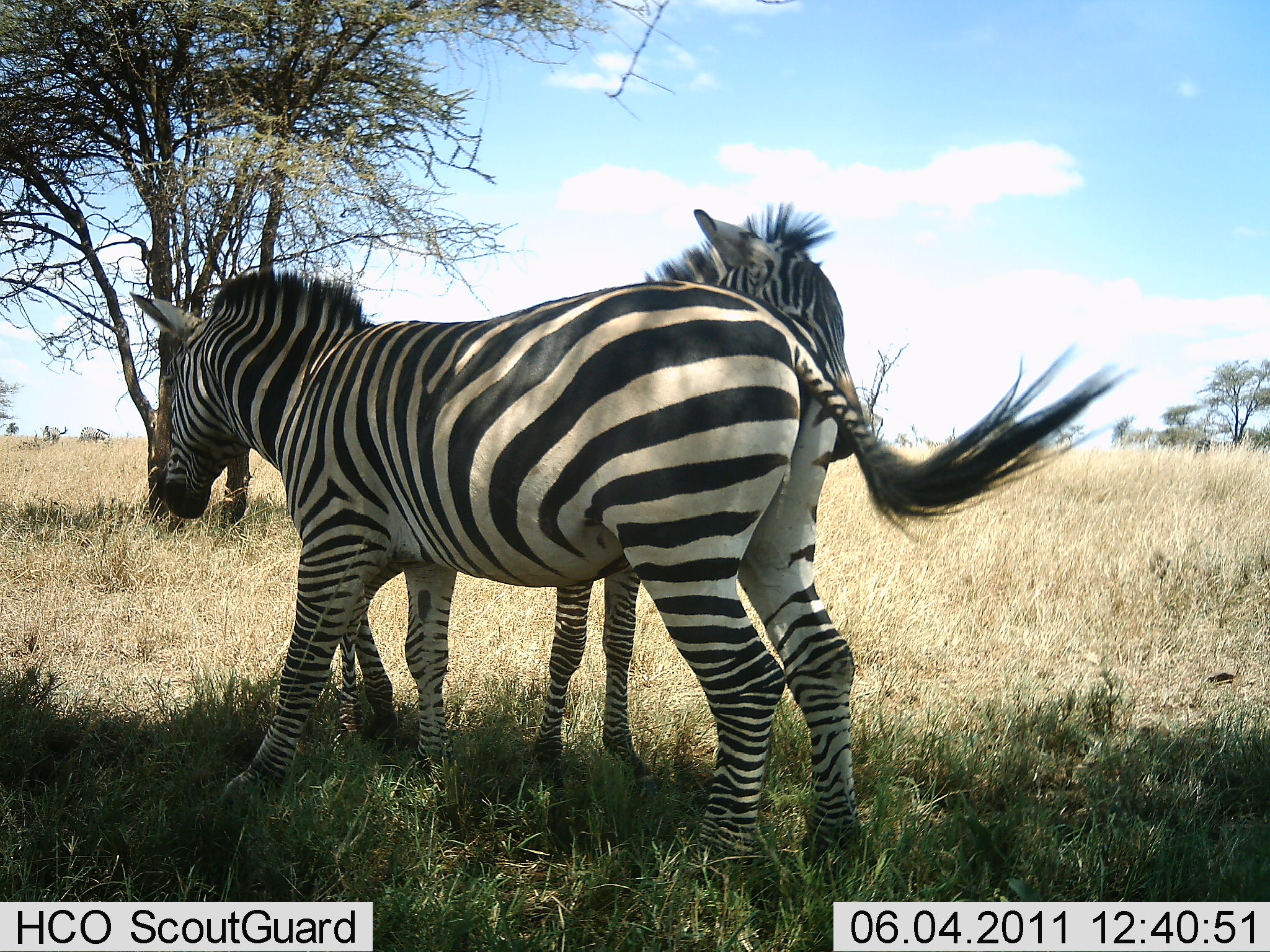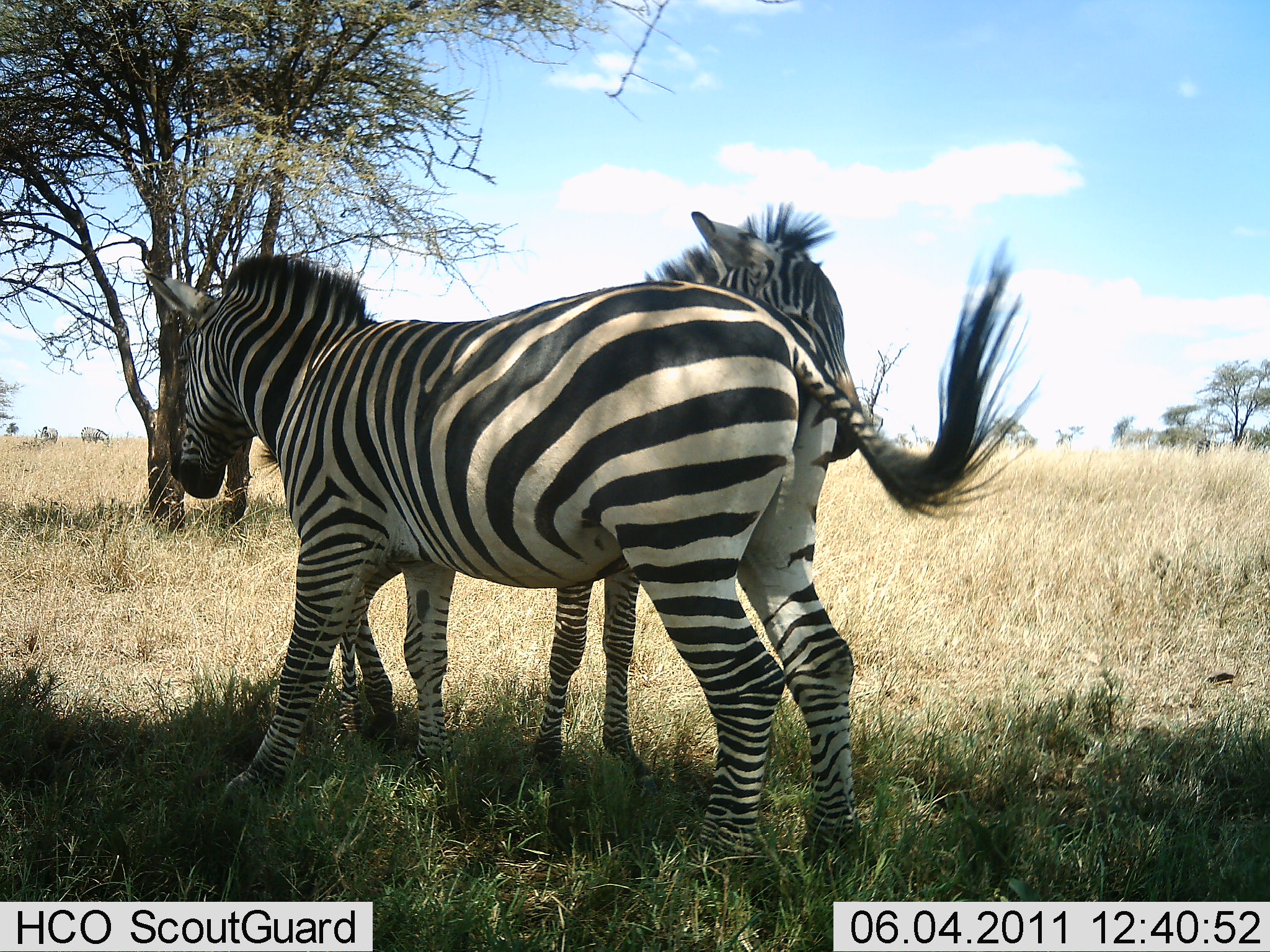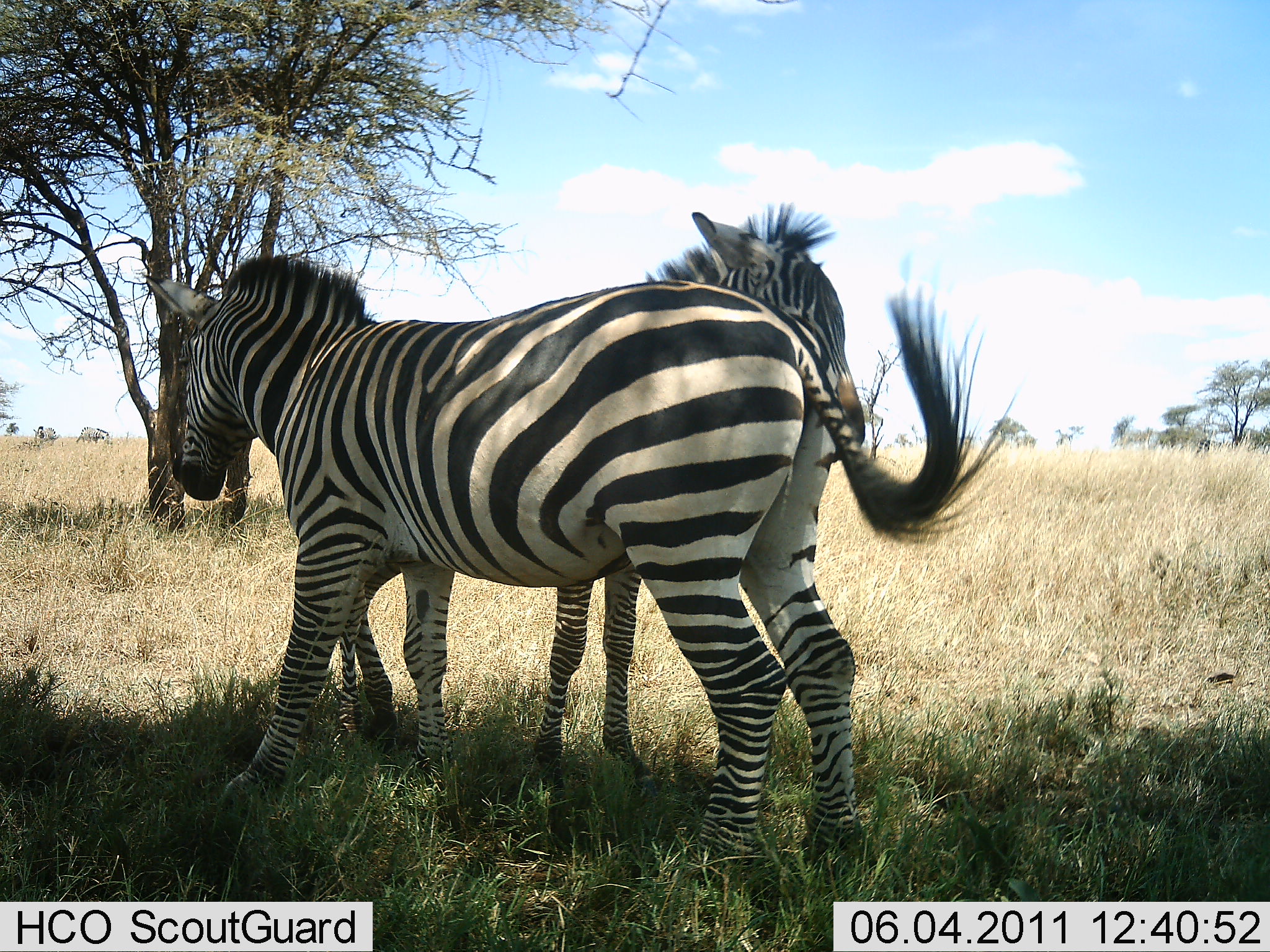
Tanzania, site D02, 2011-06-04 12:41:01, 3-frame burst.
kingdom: Animalia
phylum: Chordata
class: Mammalia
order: Perissodactyla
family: Equidae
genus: Equus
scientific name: Equus quagga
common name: plains zebra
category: zebra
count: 2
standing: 43%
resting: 7%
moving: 0%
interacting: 57%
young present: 0%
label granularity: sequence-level